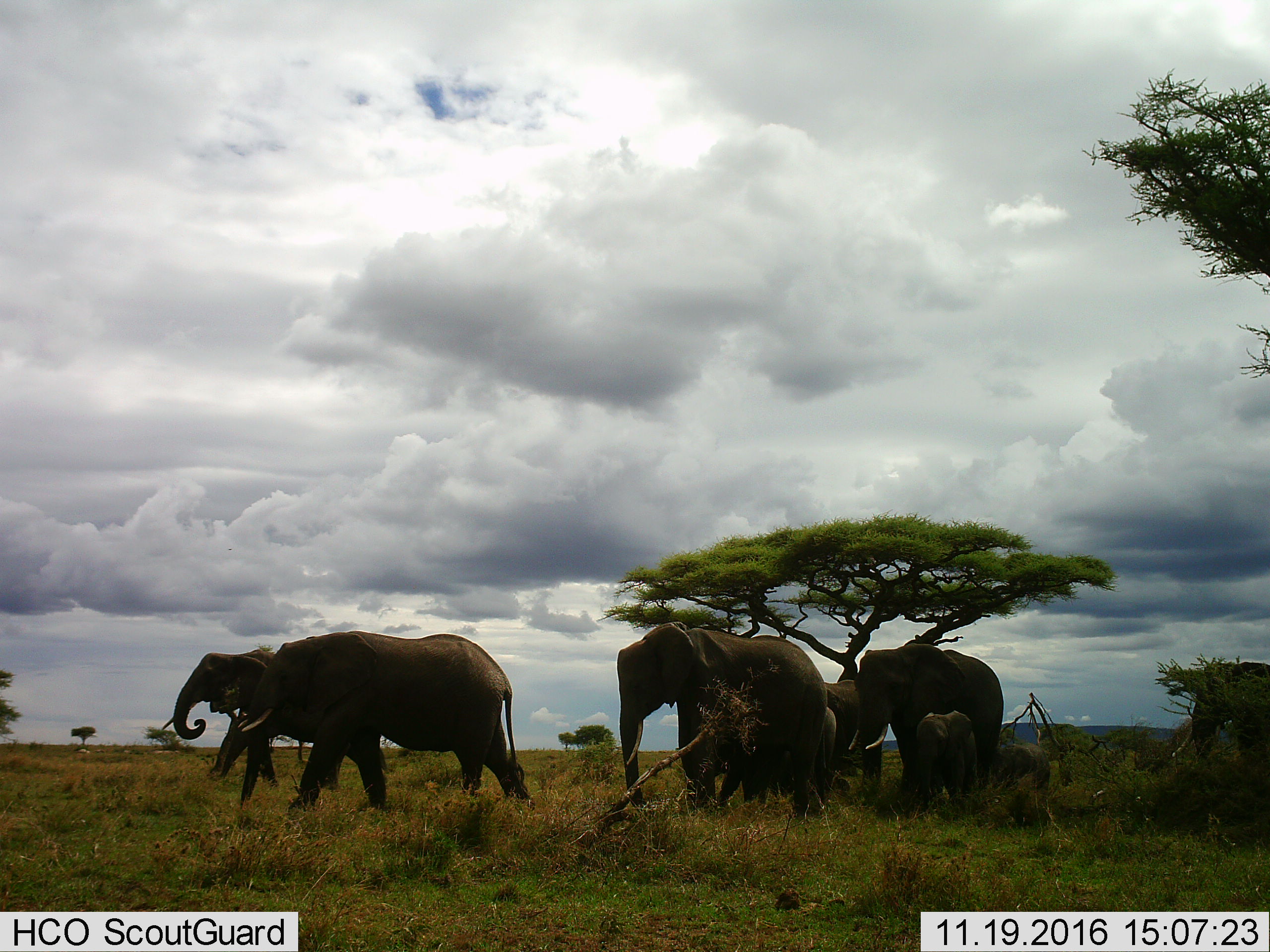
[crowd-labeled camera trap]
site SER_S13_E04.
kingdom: Animalia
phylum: Chordata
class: Mammalia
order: Proboscidea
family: Elephantidae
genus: Loxodonta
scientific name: Loxodonta africana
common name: african bush elephant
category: elephant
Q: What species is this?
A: Elephant (african bush elephant) (Loxodonta africana).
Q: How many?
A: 8.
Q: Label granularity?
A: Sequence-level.